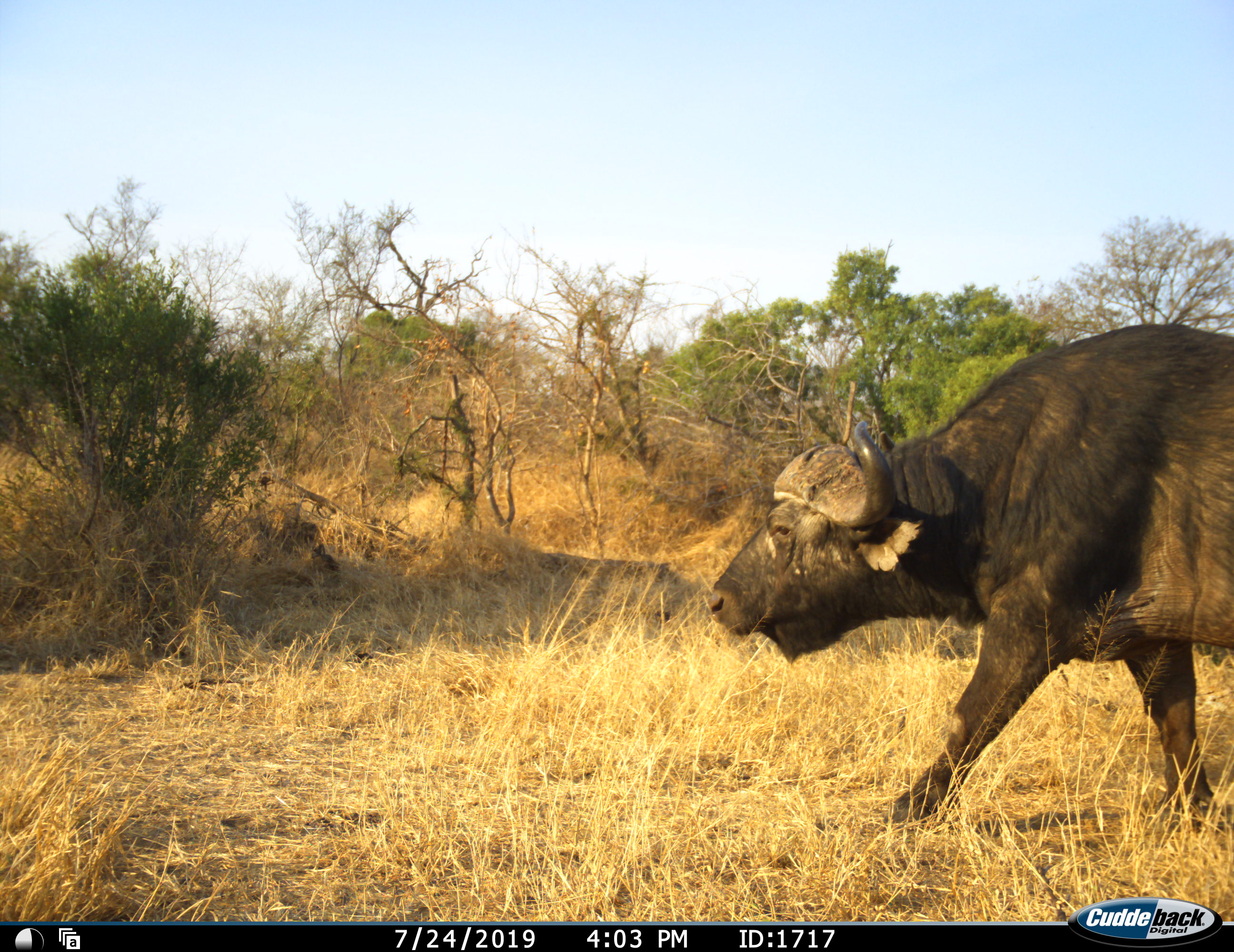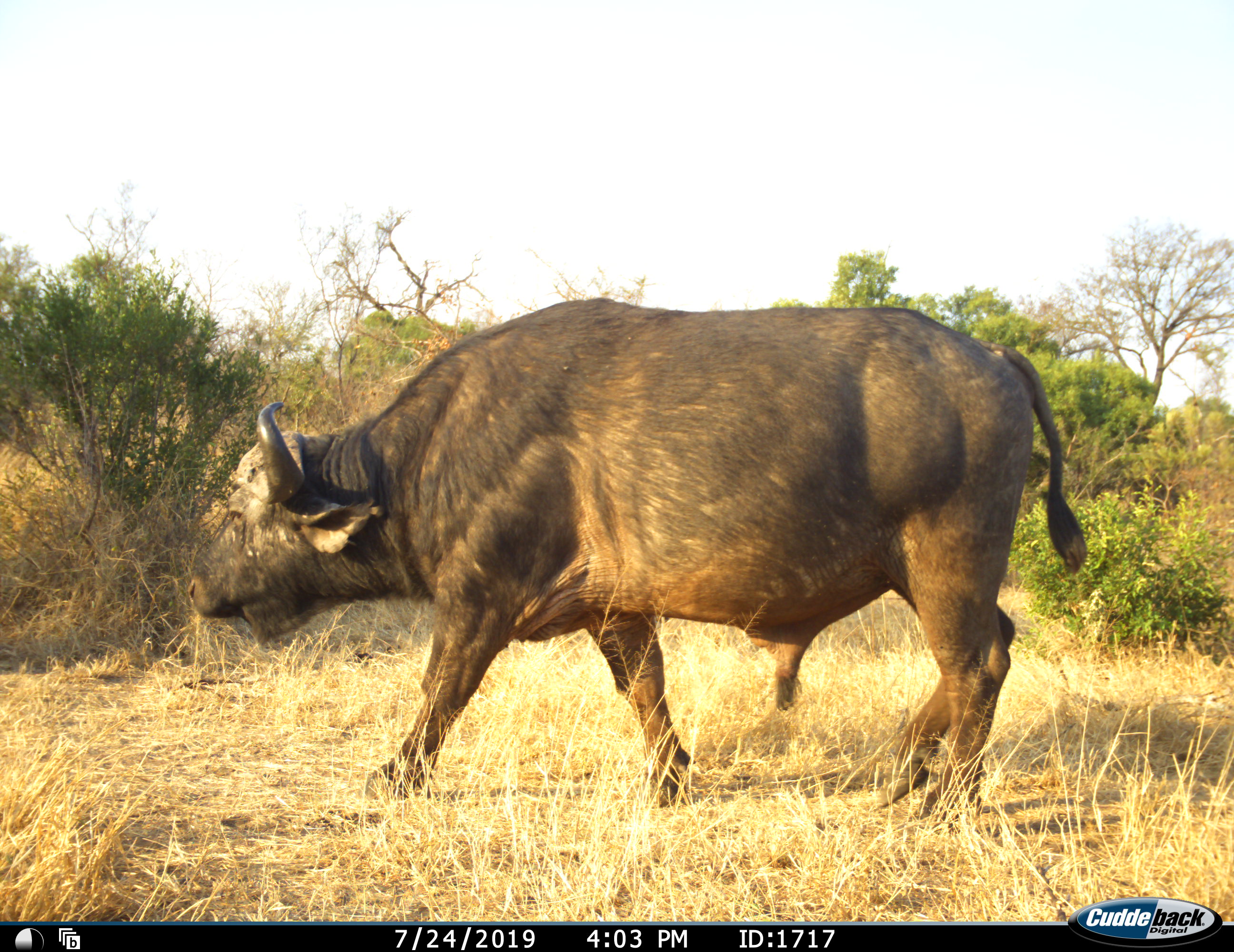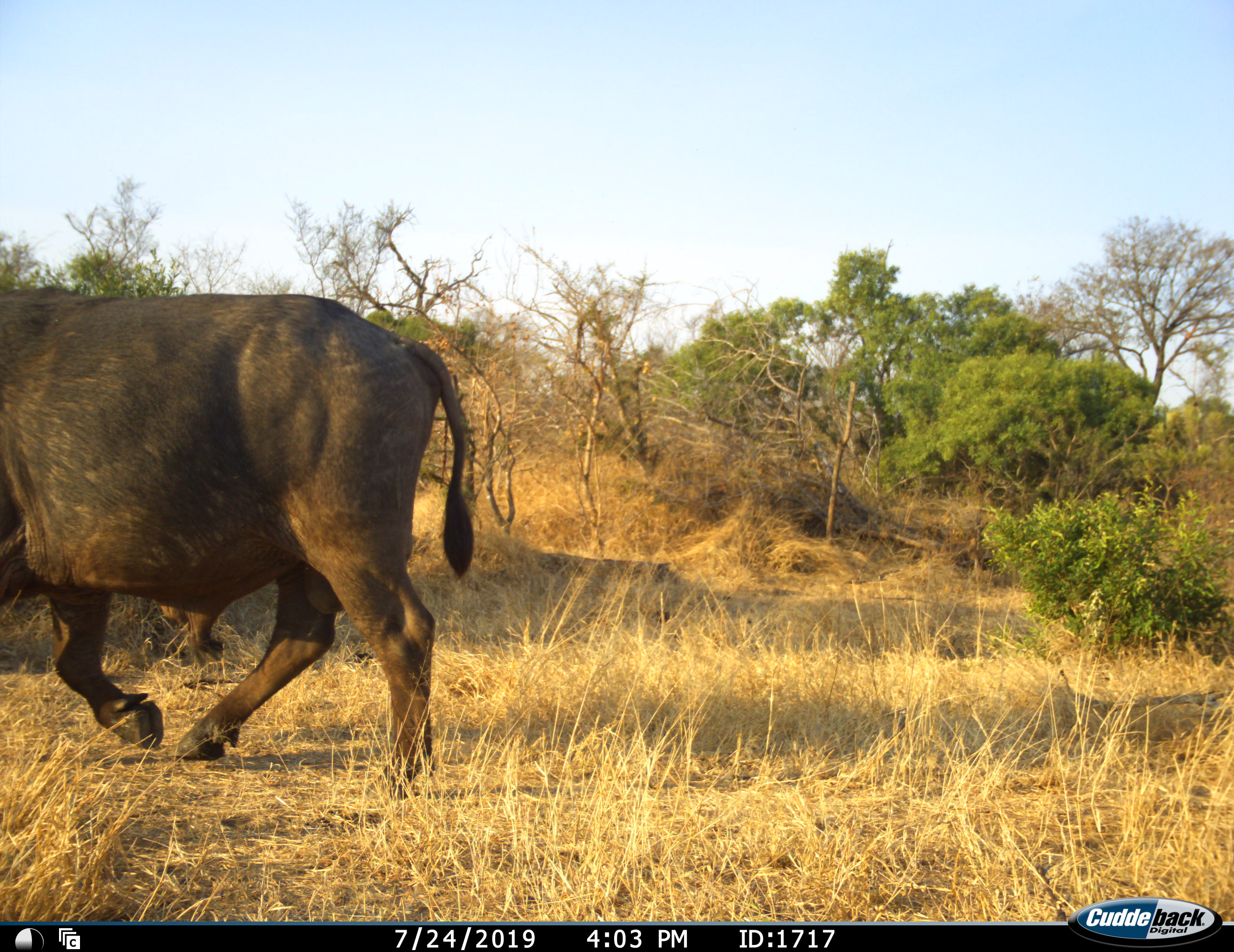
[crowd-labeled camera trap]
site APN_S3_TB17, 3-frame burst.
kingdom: Animalia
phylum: Chordata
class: Mammalia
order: Artiodactyla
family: Bovidae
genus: Syncerus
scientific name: Syncerus caffer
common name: african buffalo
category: buffalo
Buffalo (african buffalo) (Syncerus caffer), count 1. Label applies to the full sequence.